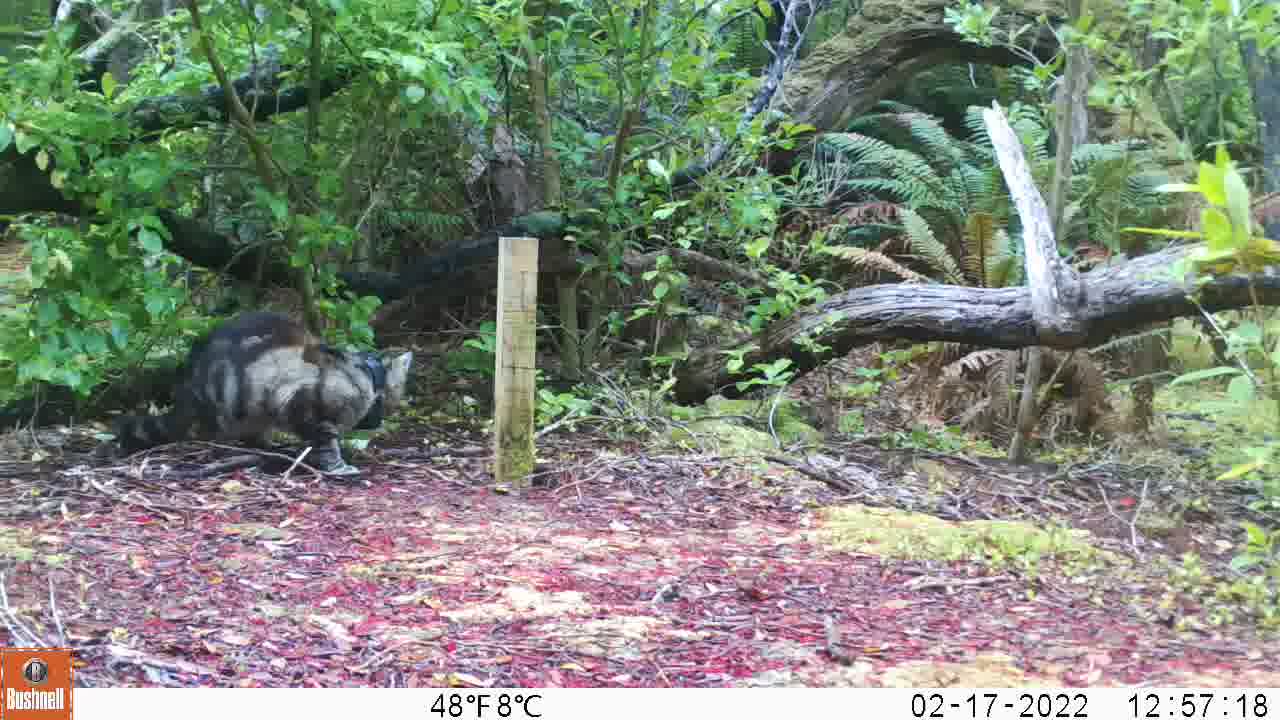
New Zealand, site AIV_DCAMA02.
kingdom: Animalia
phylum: Chordata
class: Mammalia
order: Carnivora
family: Felidae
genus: Felis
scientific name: Felis catus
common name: domestic cat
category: cat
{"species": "cat (domestic cat) (Felis catus)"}